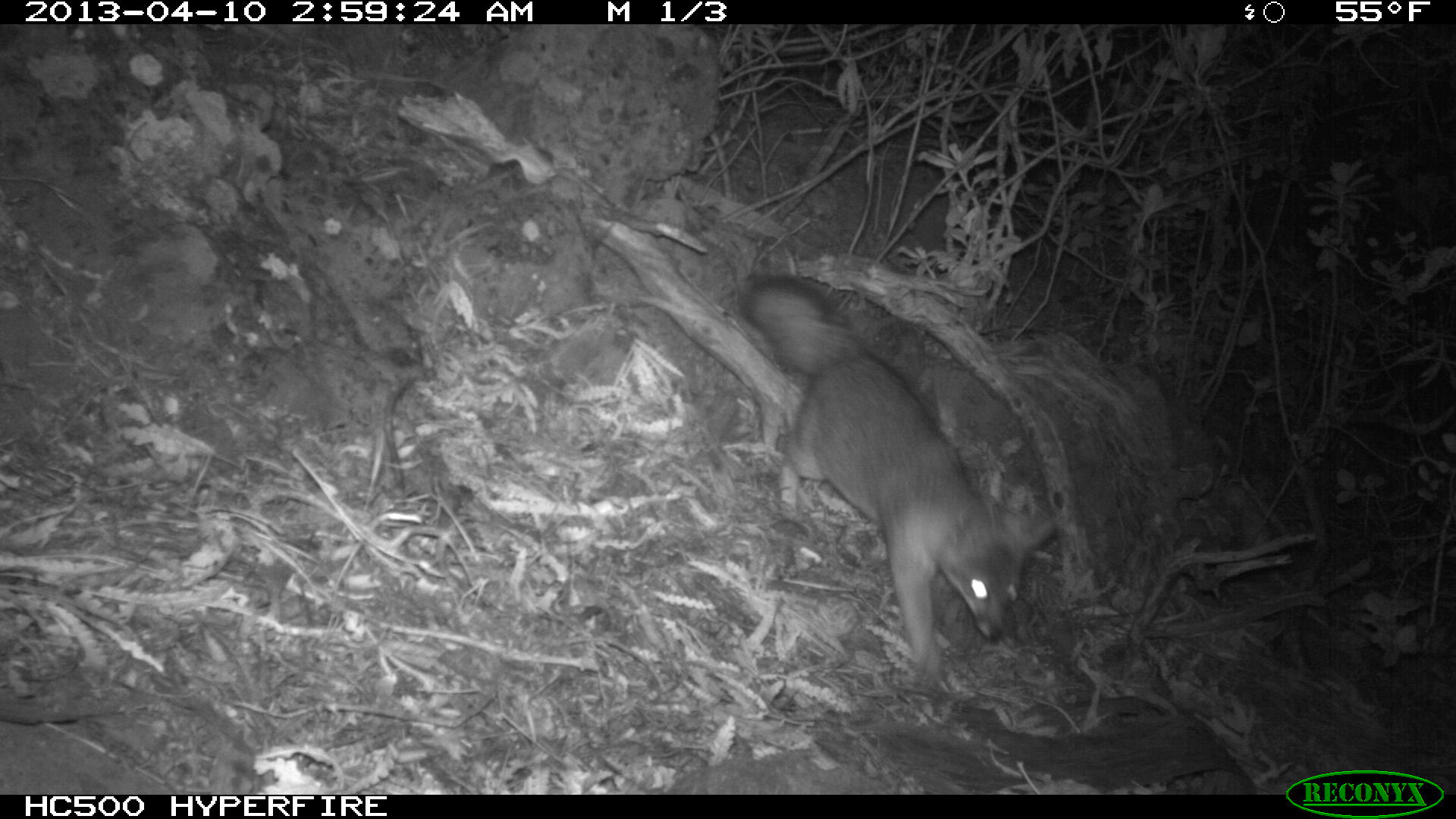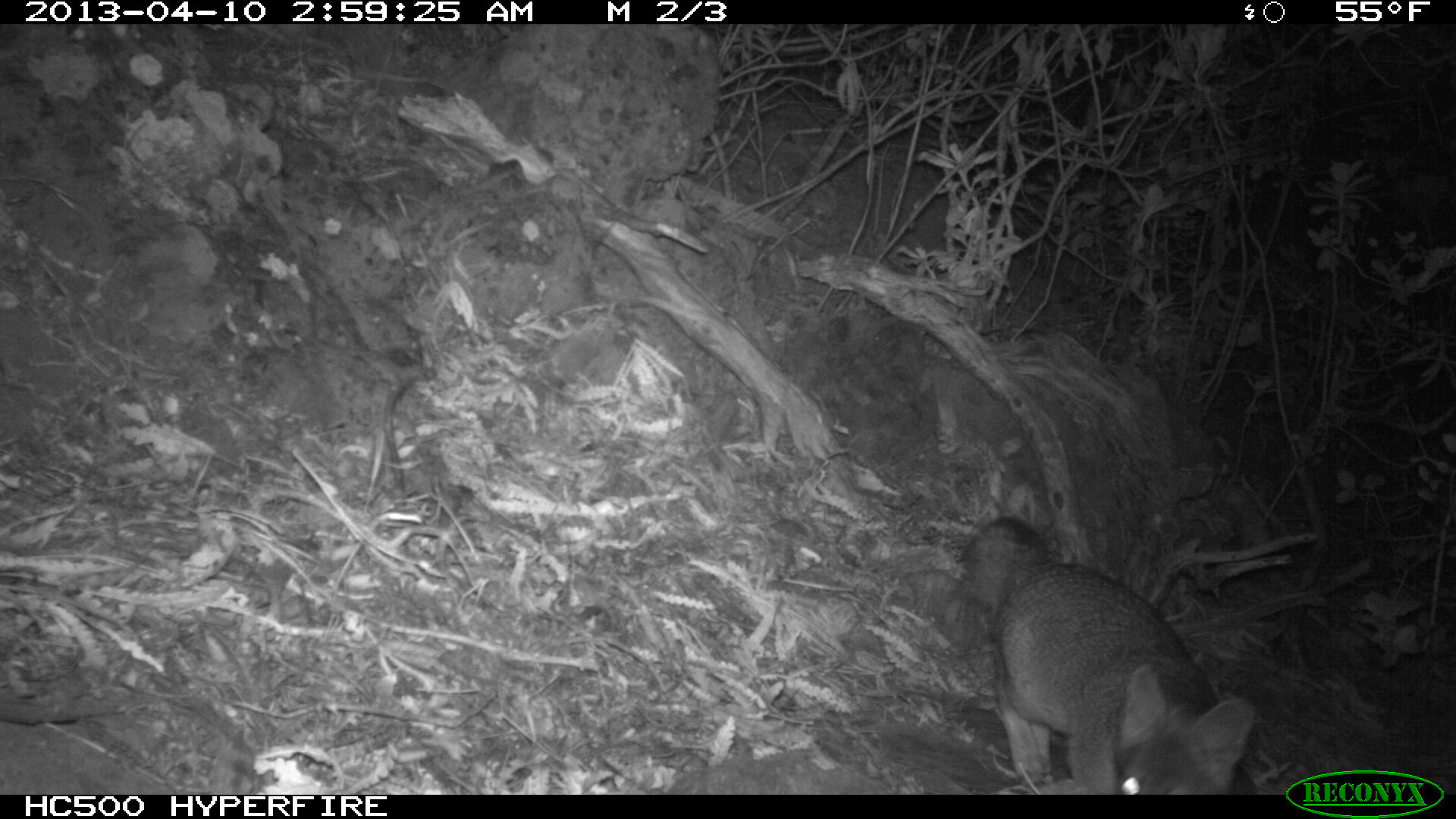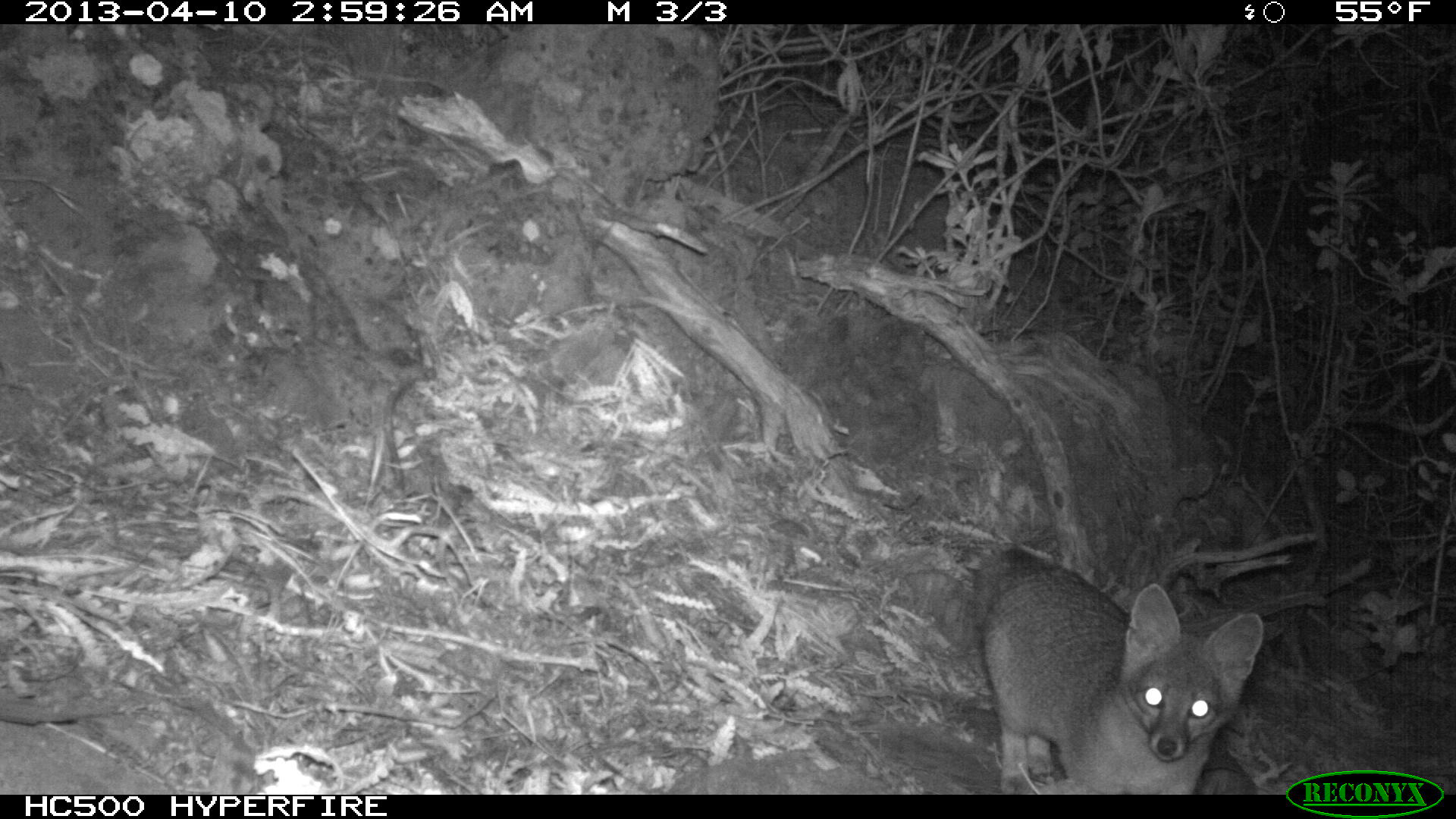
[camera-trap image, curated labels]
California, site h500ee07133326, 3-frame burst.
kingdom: Animalia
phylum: Chordata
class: Mammalia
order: Carnivora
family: Canidae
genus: Urocyon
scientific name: Urocyon littoralis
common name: island fox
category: fox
Fox (island fox) (Urocyon littoralis).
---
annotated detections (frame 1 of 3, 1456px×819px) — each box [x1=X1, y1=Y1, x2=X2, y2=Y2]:
fox: [x1=742, y1=275, x2=1057, y2=692]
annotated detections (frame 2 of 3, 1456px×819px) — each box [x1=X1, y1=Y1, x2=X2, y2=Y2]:
fox: [x1=955, y1=513, x2=1260, y2=795]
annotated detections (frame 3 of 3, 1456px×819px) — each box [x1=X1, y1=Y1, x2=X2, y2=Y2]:
fox: [x1=977, y1=543, x2=1265, y2=793]